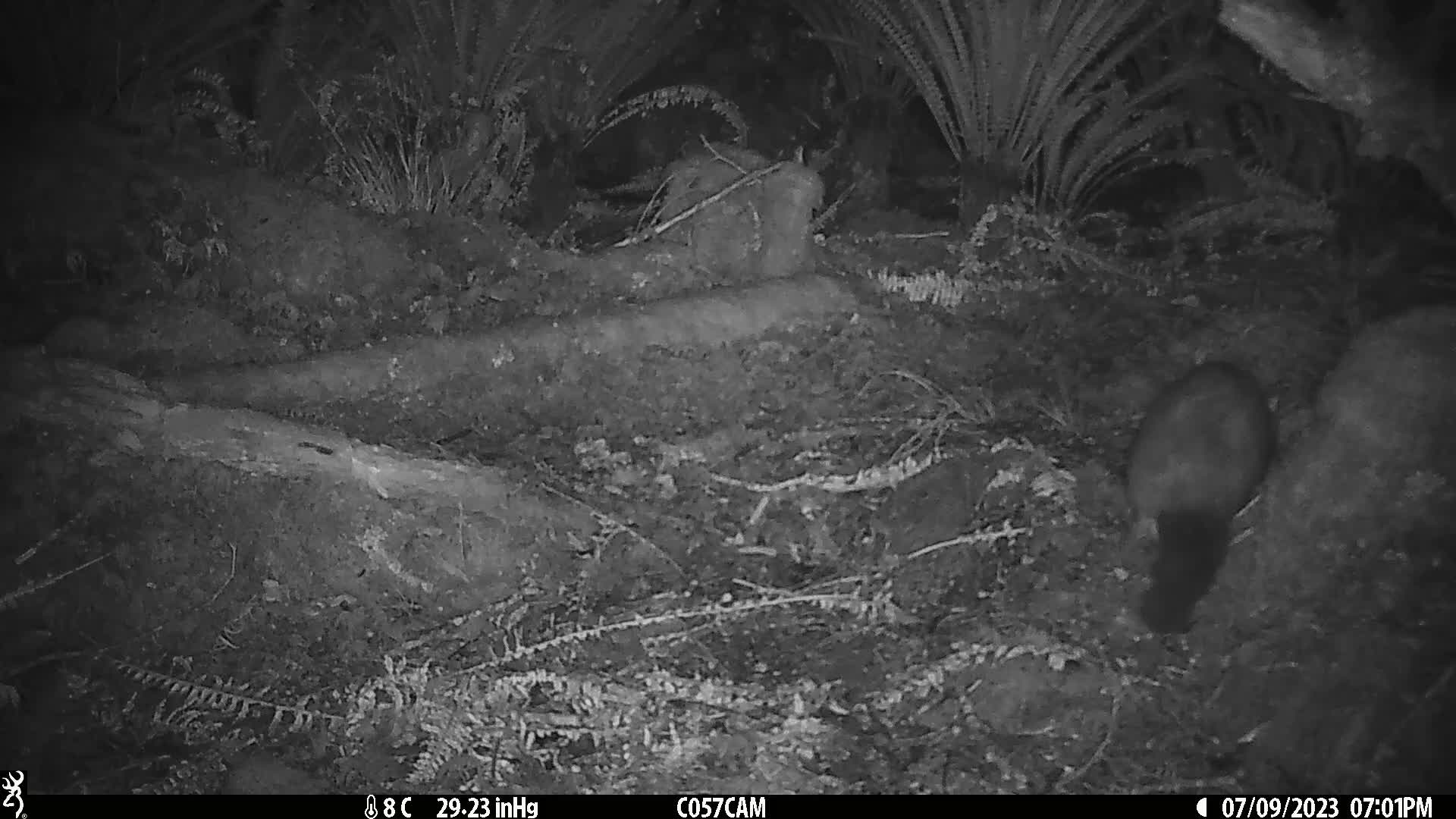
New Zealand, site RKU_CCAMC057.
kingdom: Animalia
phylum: Chordata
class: Mammalia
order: Diprotodontia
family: Phalangeridae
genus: Trichosurus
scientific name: Trichosurus vulpecula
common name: common brushtail possum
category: possum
Possum (common brushtail possum) (Trichosurus vulpecula).